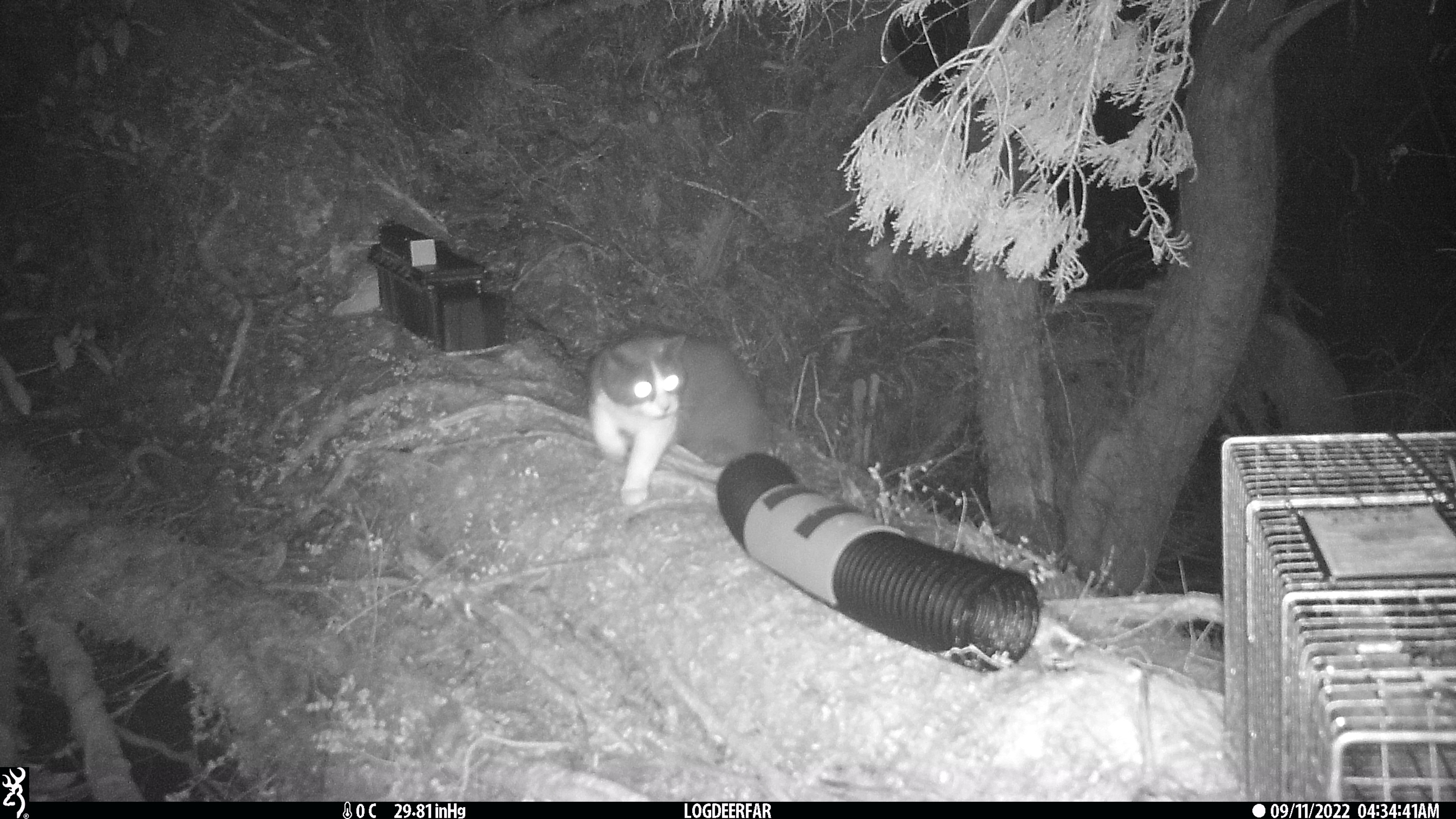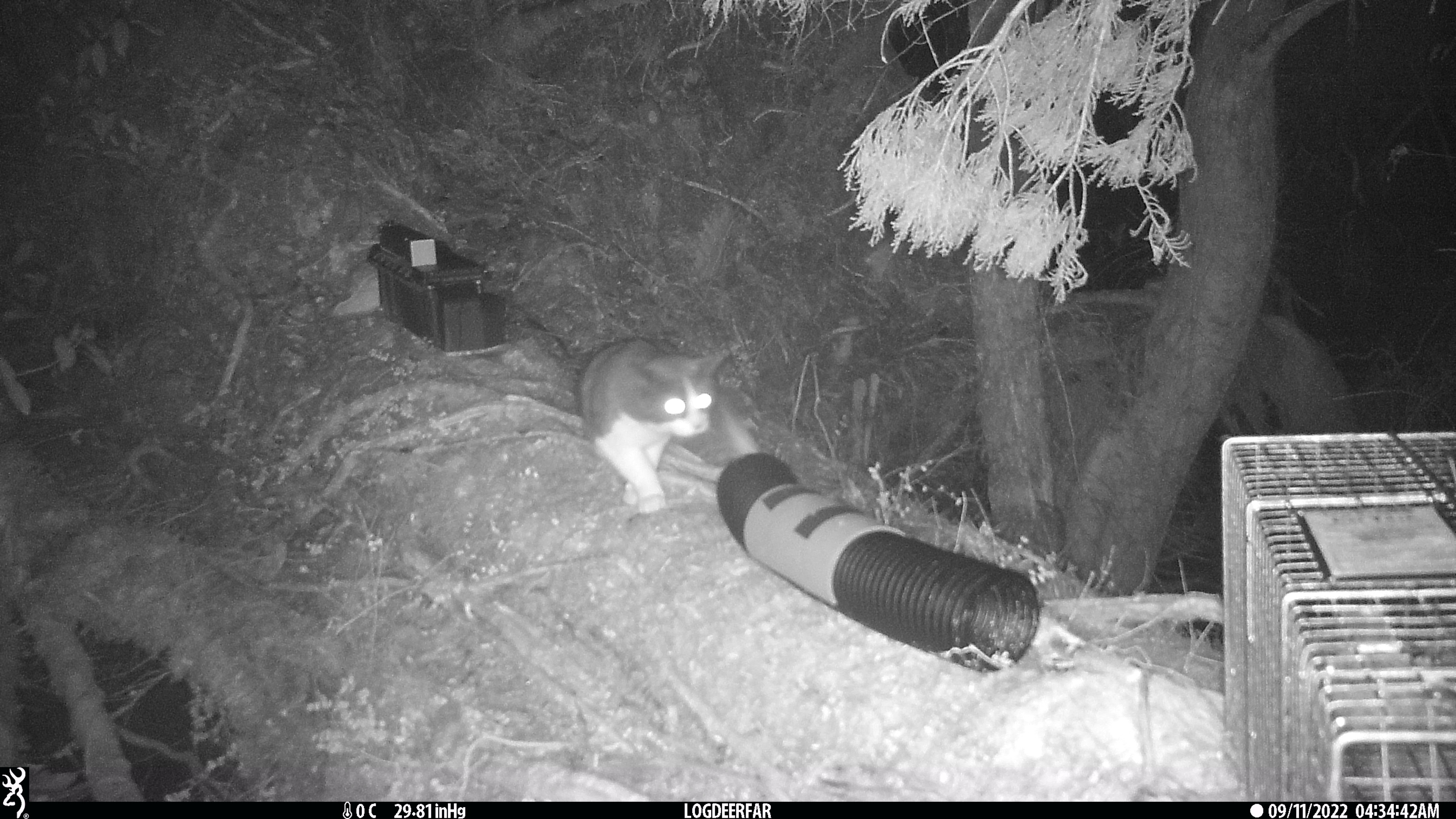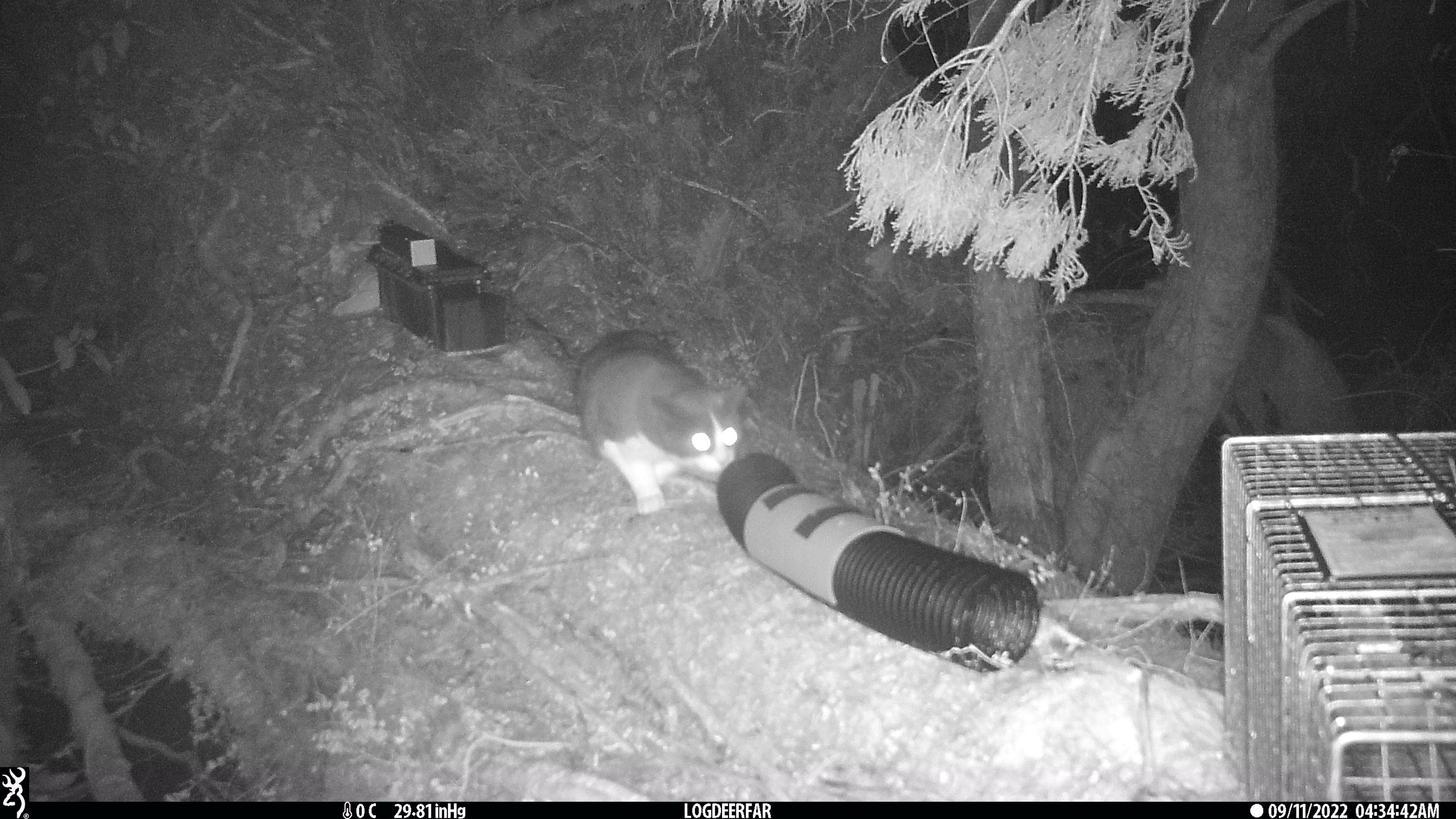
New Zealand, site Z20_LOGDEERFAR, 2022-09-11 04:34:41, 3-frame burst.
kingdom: Animalia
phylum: Chordata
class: Mammalia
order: Carnivora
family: Felidae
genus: Felis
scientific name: Felis catus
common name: domestic cat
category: cat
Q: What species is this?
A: Cat (domestic cat) (Felis catus).